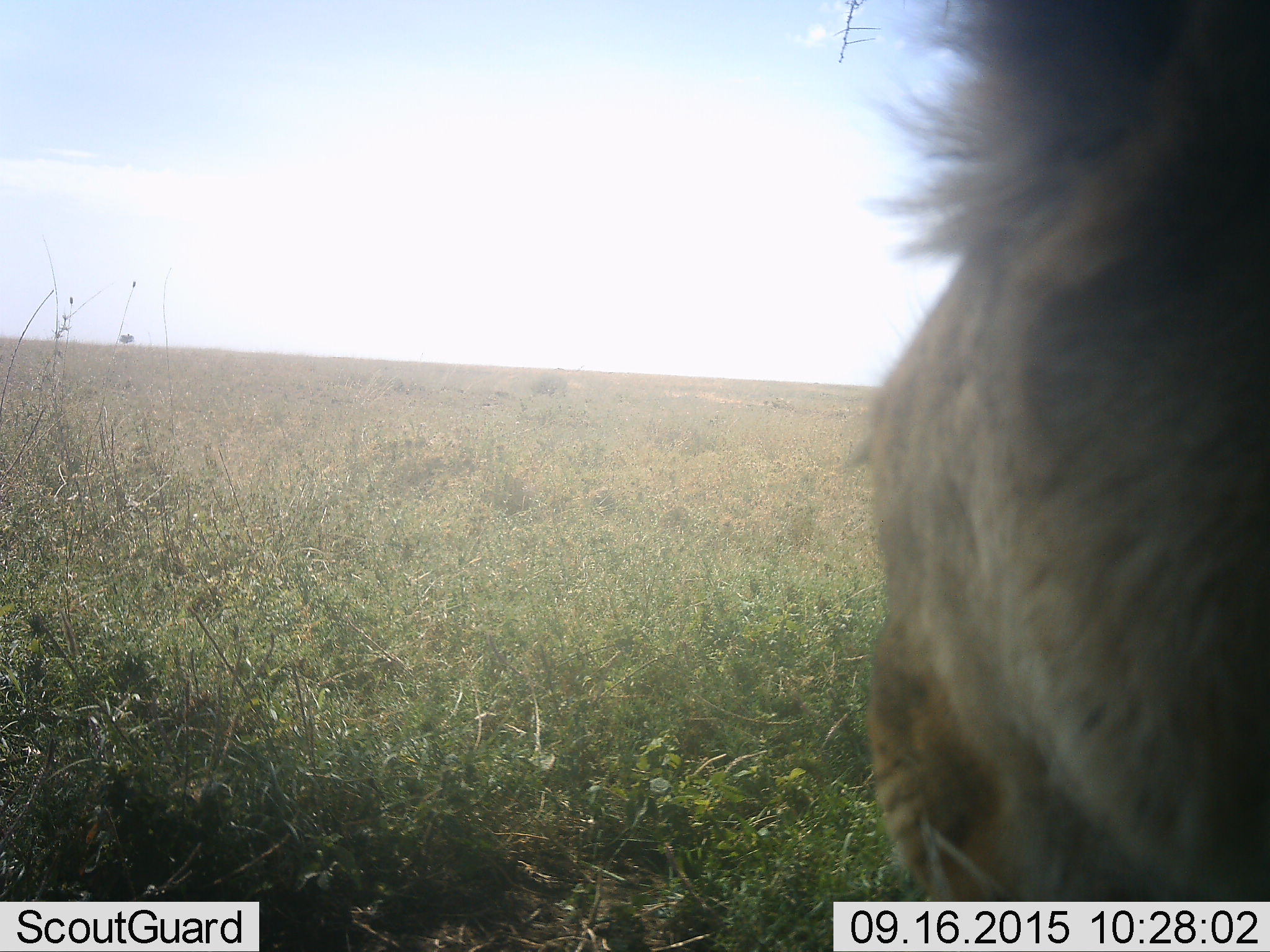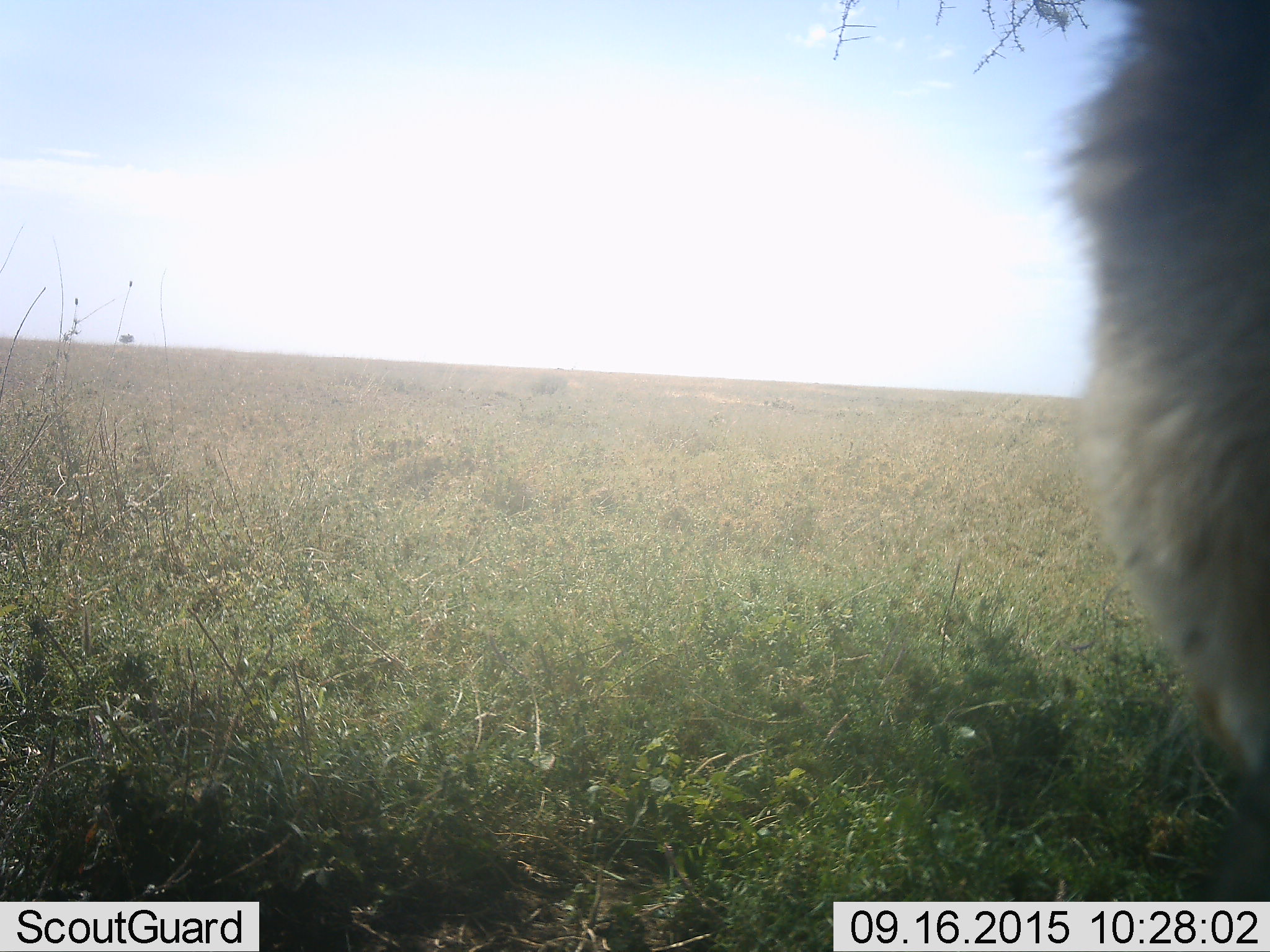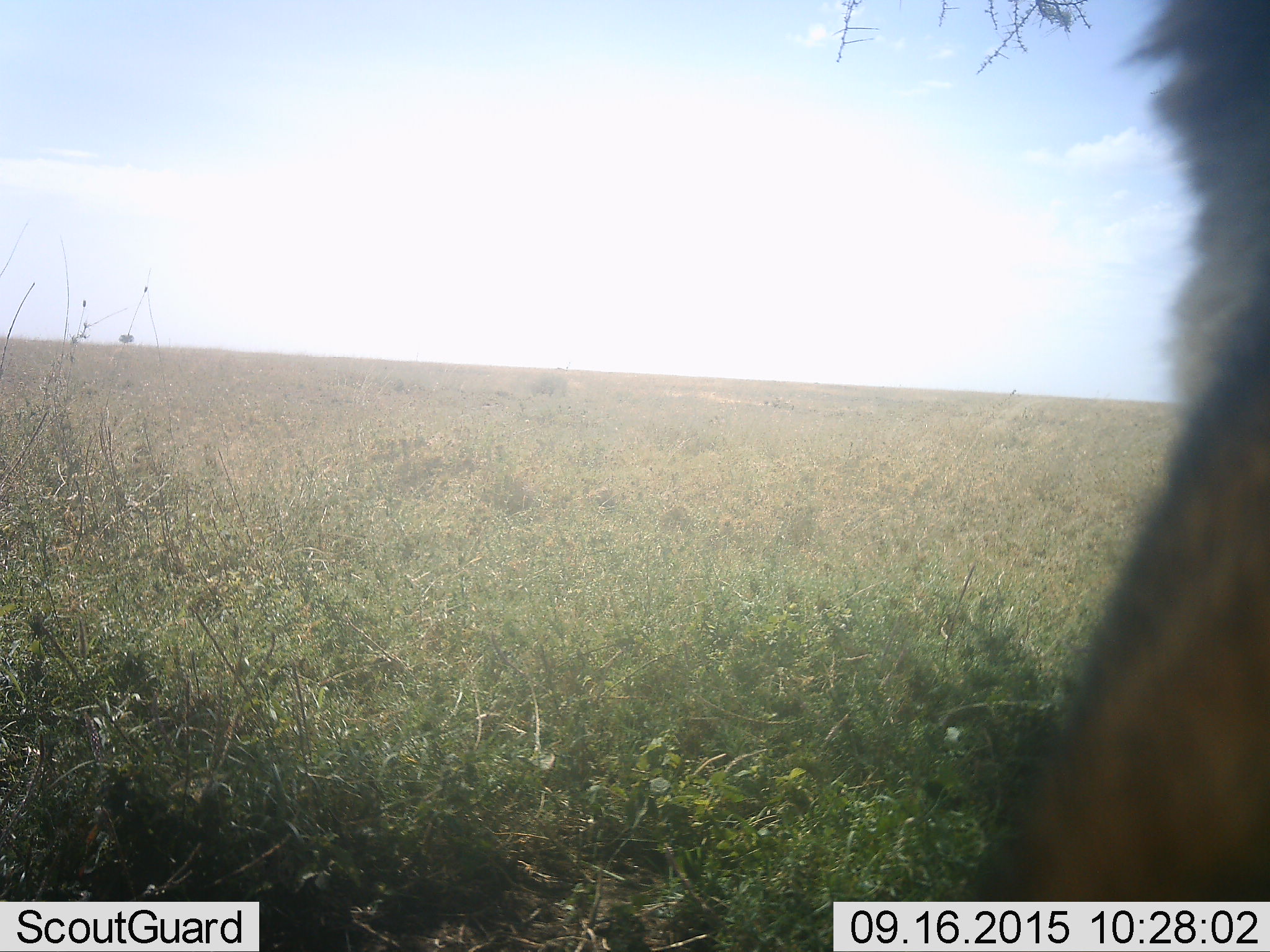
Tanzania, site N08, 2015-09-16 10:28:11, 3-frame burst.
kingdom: Animalia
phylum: Chordata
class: Mammalia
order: Carnivora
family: Felidae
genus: Panthera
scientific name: Panthera leo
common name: lion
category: lionmale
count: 1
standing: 50%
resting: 12%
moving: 38%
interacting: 0%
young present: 0%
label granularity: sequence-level